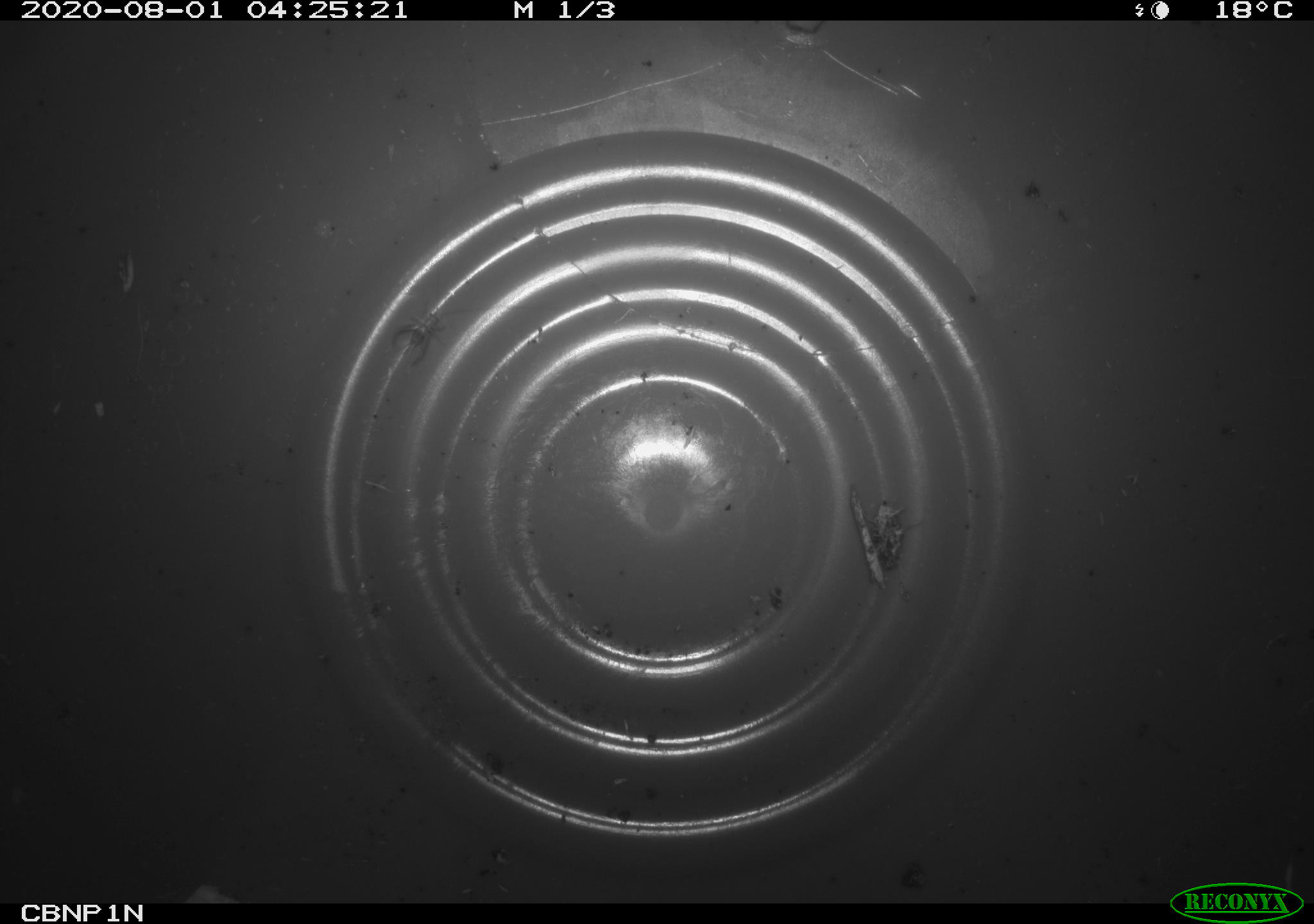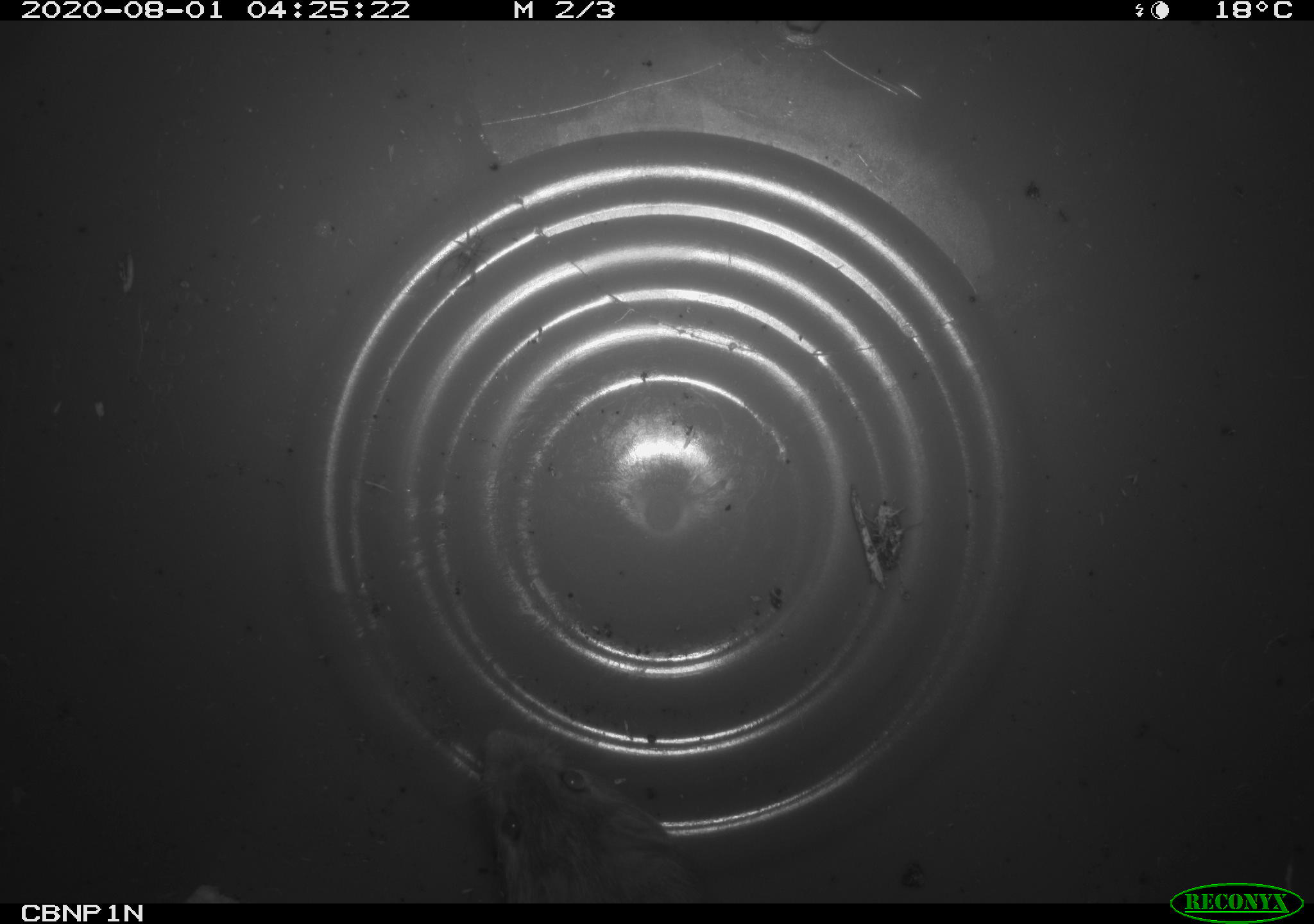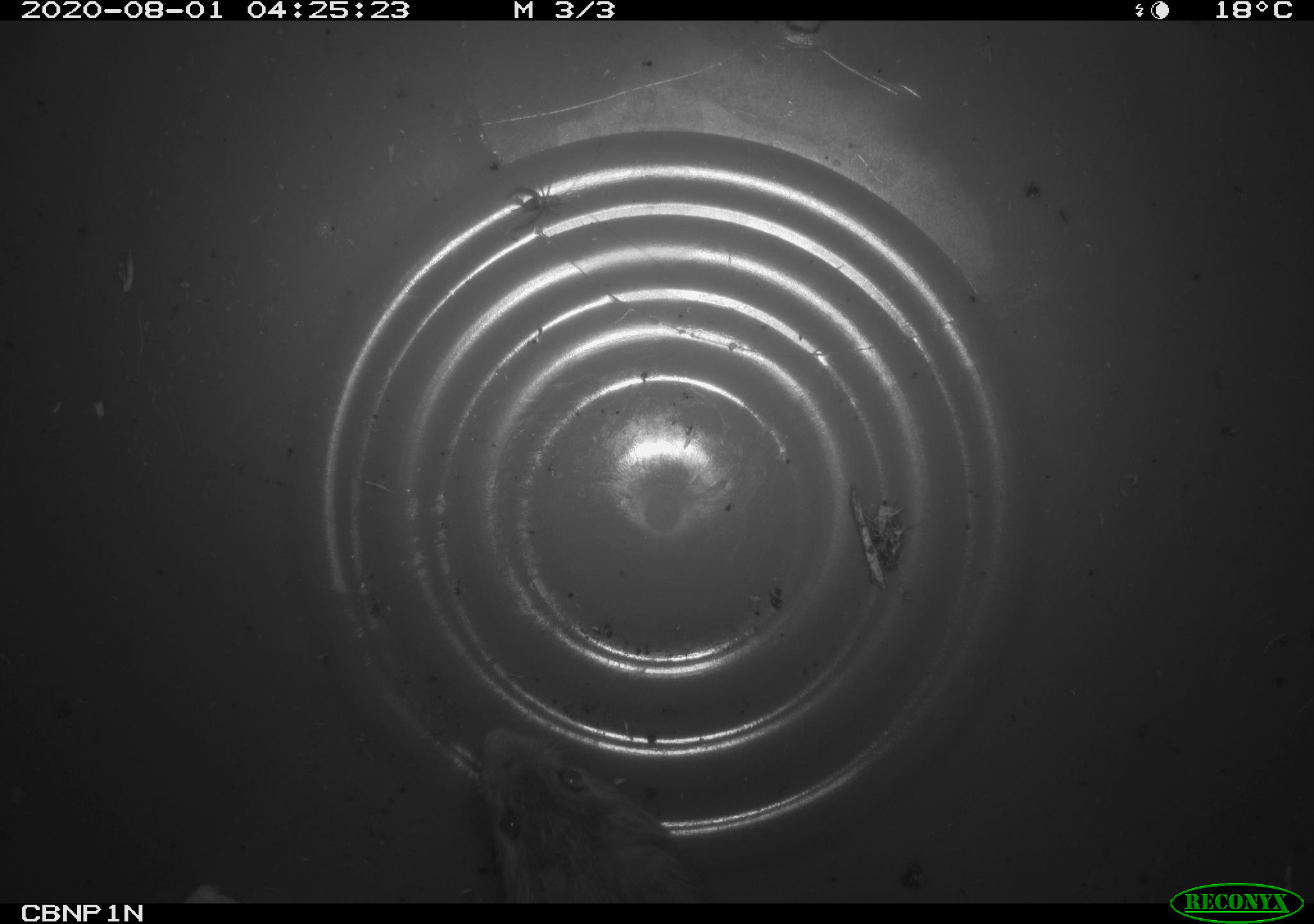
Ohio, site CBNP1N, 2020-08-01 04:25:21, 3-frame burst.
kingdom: Animalia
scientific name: Animalia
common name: animal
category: invertebrate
Invertebrate (animal) (Animalia).